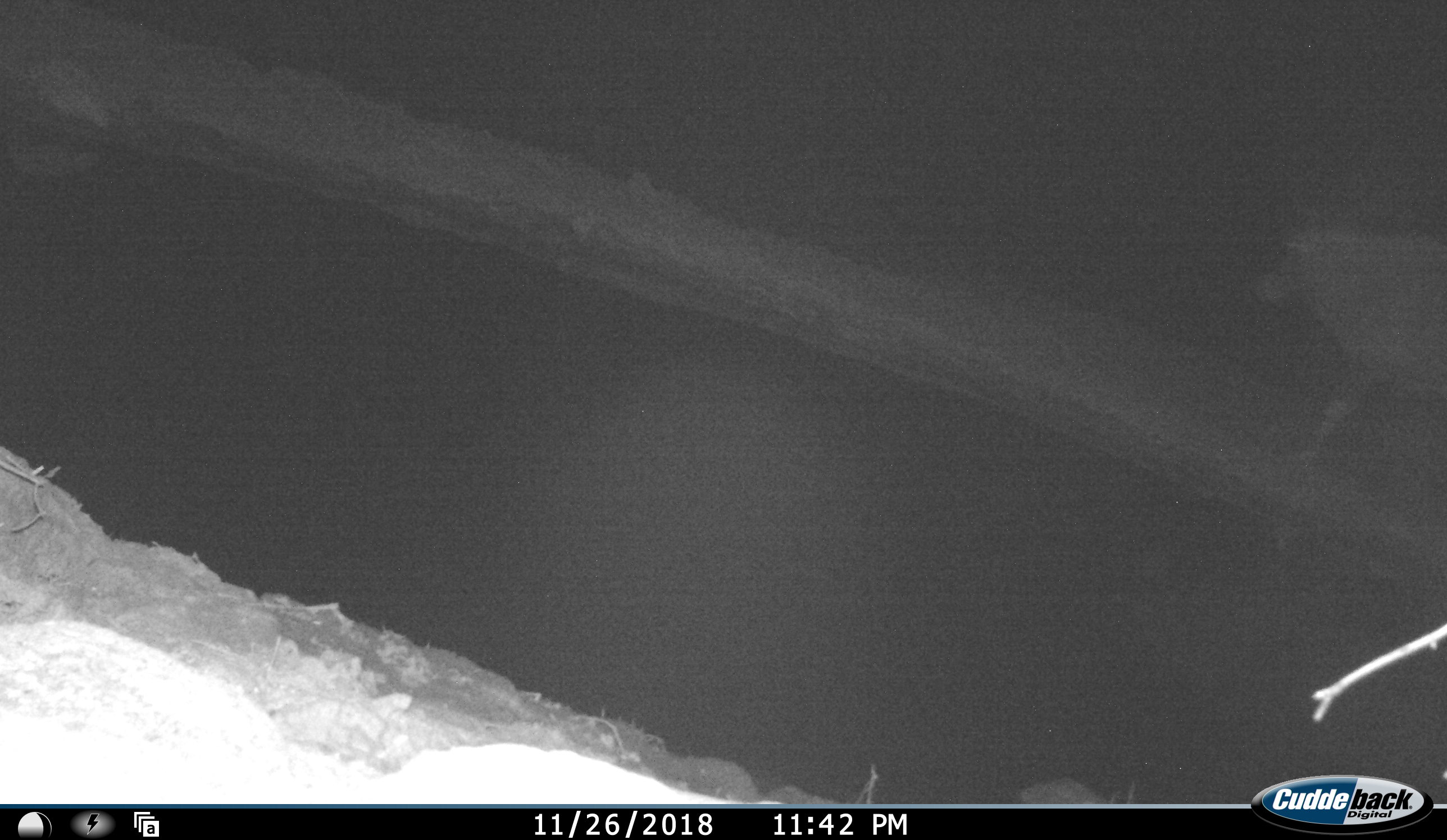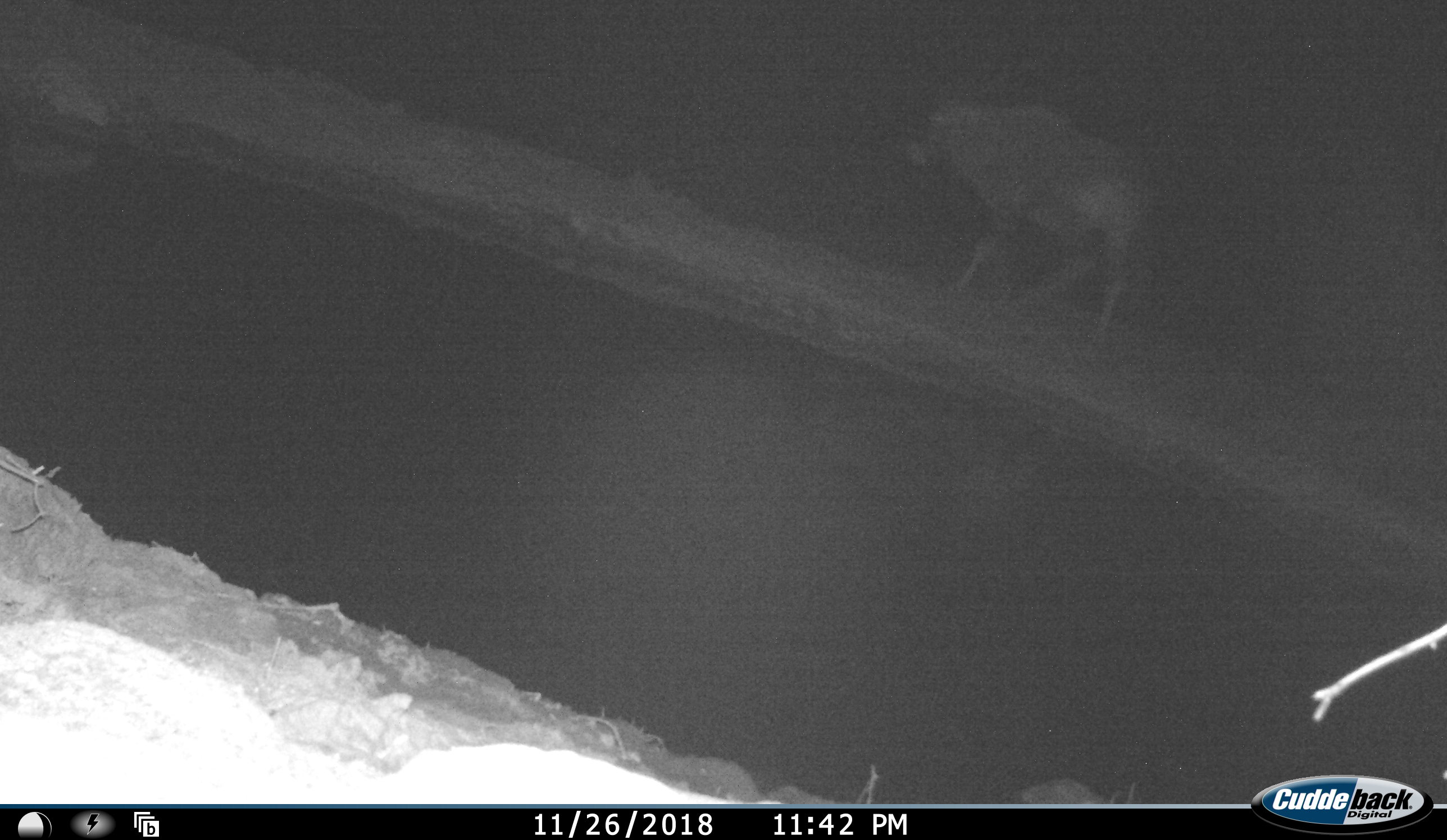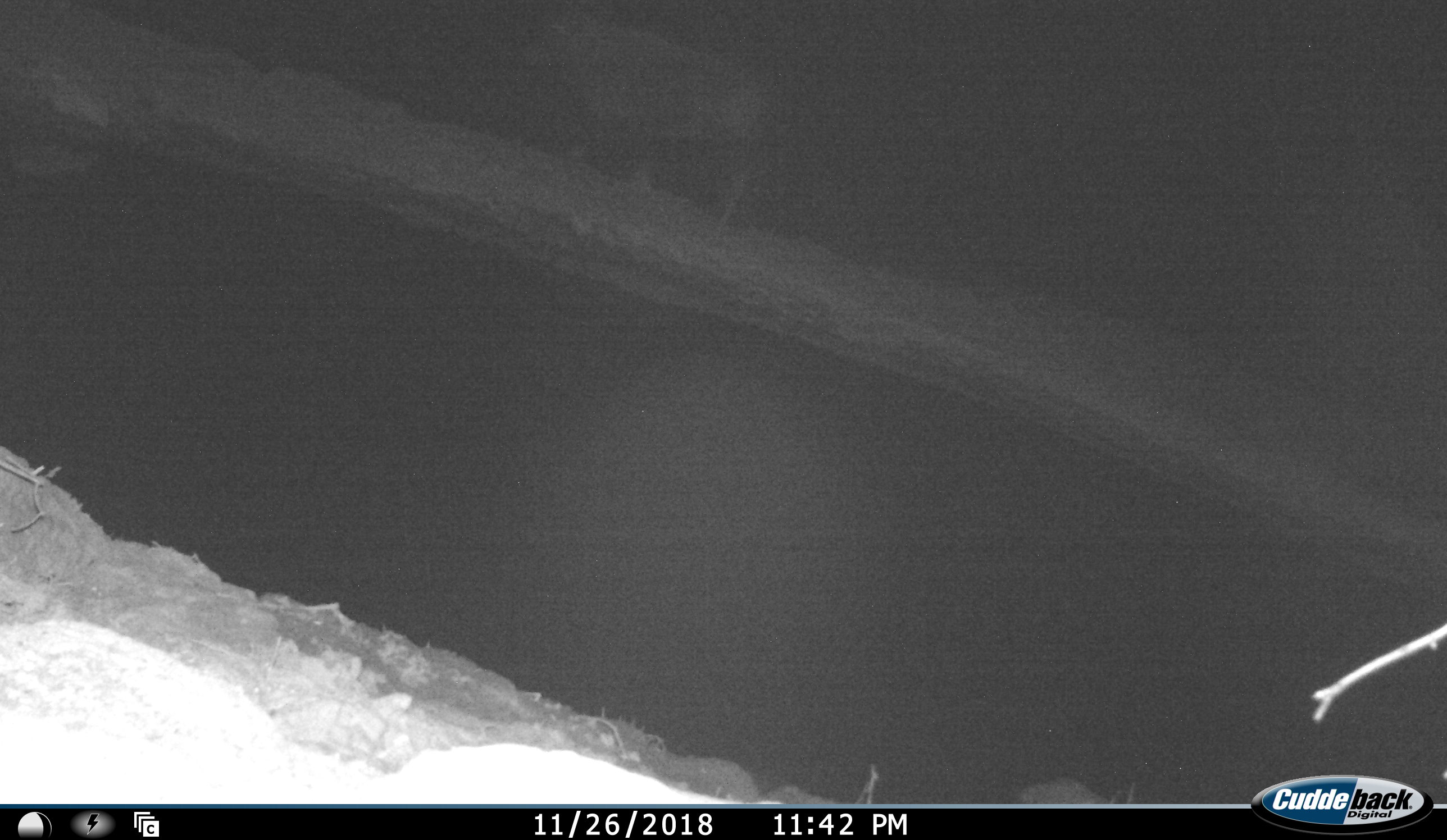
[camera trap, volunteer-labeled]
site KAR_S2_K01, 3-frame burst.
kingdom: Animalia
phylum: Chordata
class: Mammalia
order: Artiodactyla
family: Bovidae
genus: Oryx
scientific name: Oryx gazella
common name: gemsbok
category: oryx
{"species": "oryx (gemsbok) (Oryx gazella)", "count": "1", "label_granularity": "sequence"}